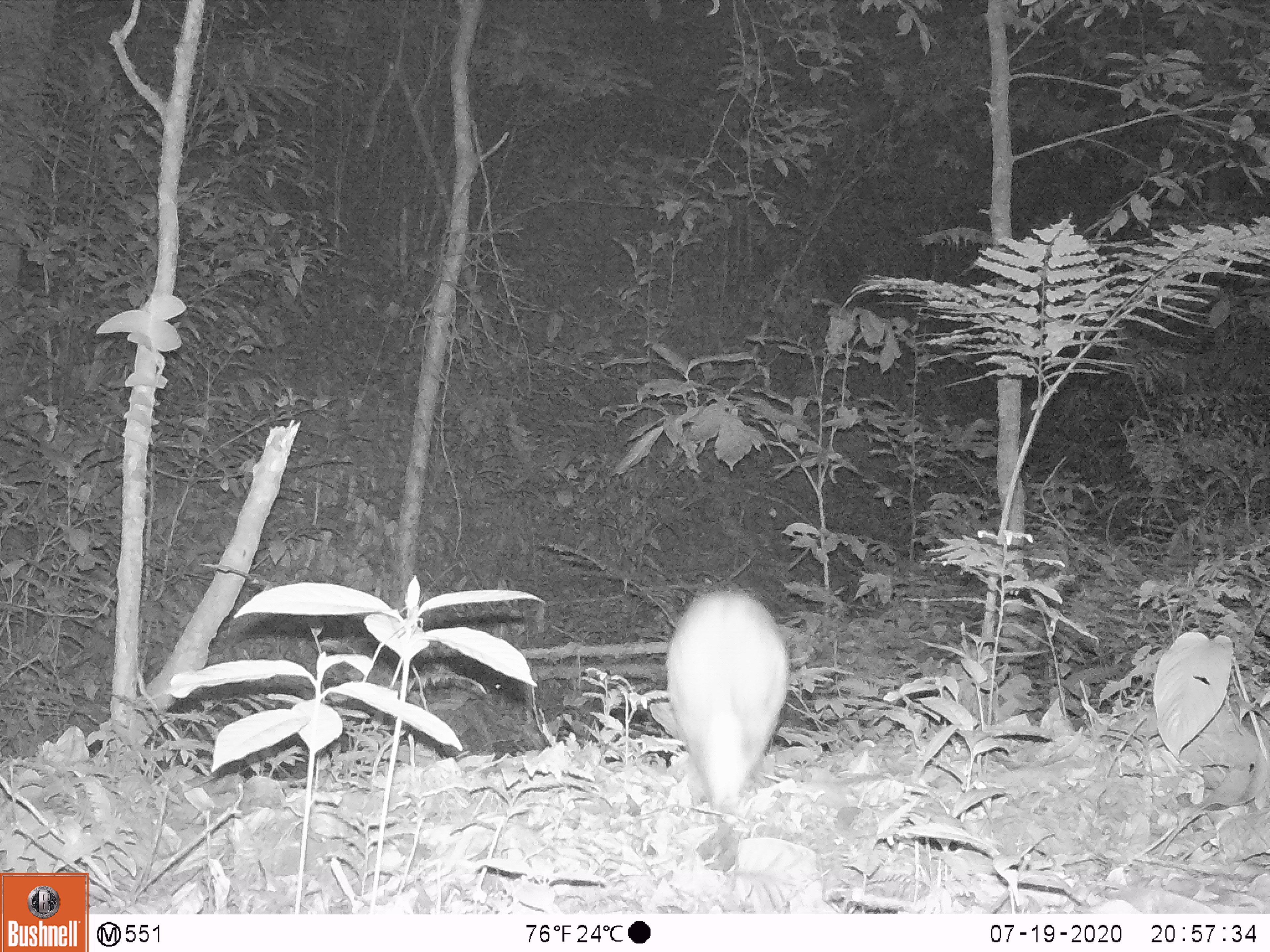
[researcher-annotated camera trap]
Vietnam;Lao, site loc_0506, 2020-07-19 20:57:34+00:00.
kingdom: Animalia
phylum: Chordata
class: Mammalia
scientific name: Mammalia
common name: mammal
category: unidentified small mammal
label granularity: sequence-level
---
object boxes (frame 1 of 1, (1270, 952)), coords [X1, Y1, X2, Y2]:
unidentified small mammal: [648, 585, 791, 811]